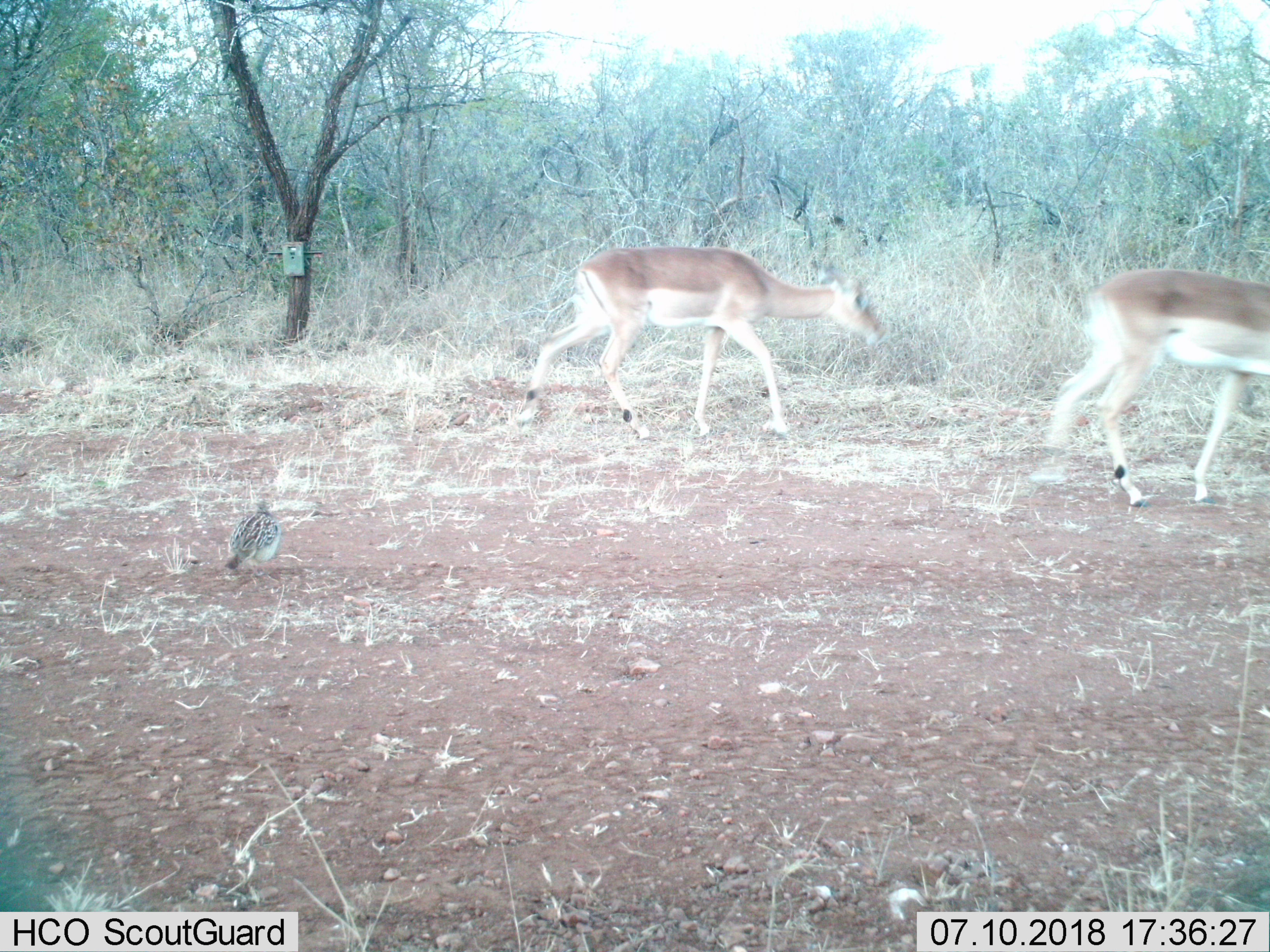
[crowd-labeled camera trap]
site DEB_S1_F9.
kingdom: Animalia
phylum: Chordata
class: Aves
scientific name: Aves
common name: bird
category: birdother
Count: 1.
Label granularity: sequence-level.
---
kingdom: Animalia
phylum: Chordata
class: Mammalia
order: Artiodactyla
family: Bovidae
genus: Aepyceros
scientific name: Aepyceros melampus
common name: impala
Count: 2.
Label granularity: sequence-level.